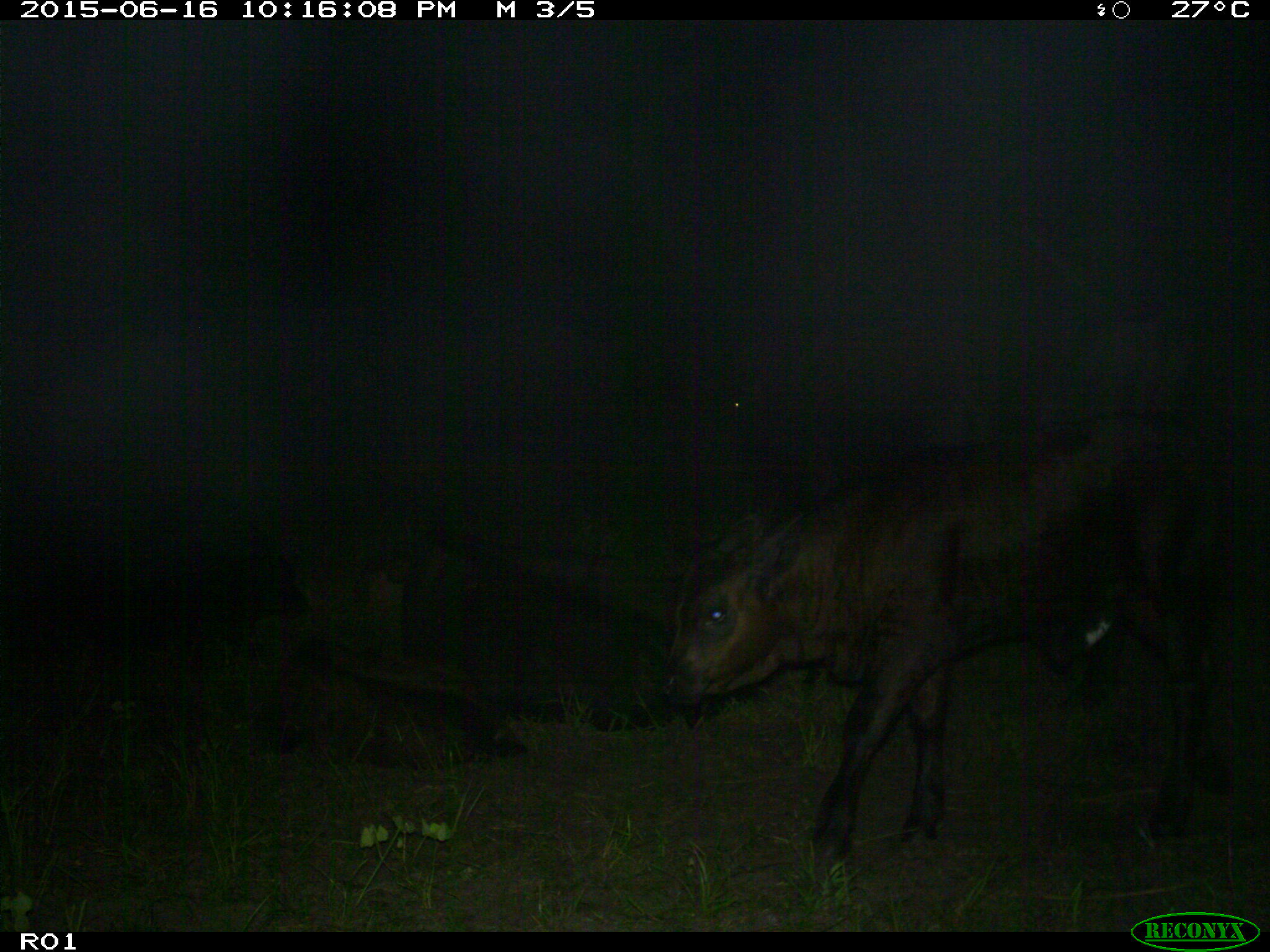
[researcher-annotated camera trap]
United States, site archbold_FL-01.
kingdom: Animalia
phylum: Chordata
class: Mammalia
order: Artiodactyla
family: Bovidae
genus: Bos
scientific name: Bos taurus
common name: domestic cow